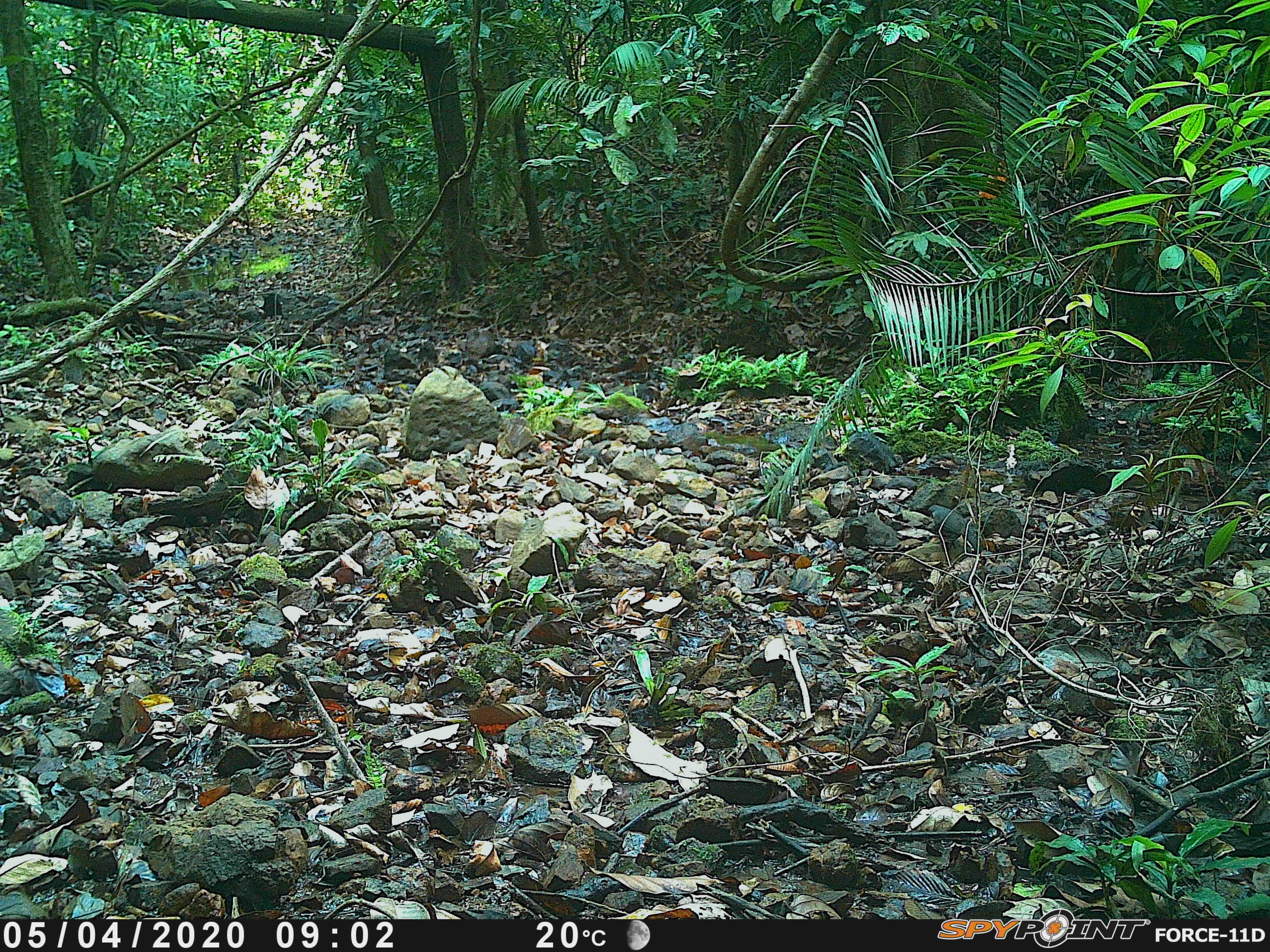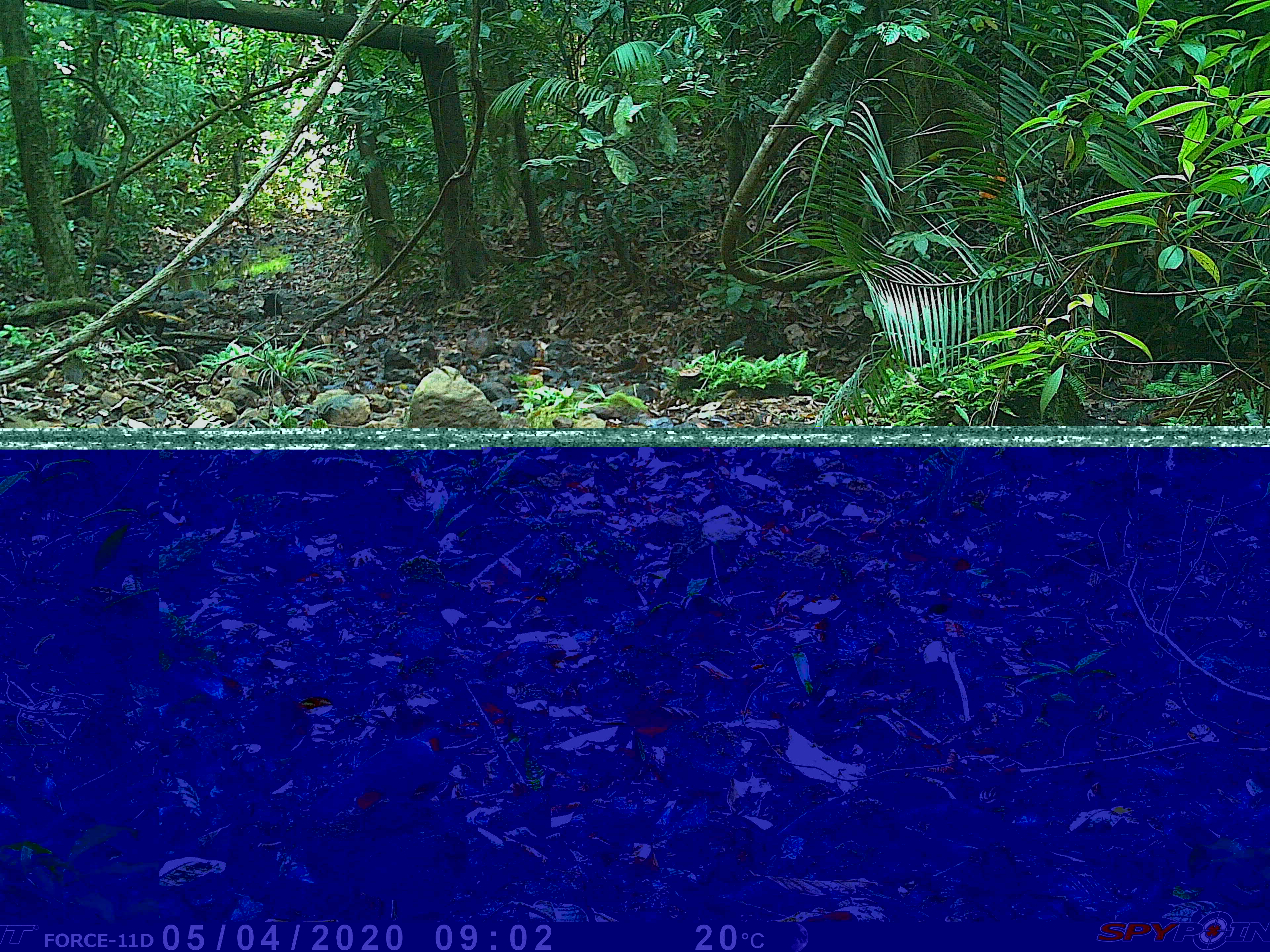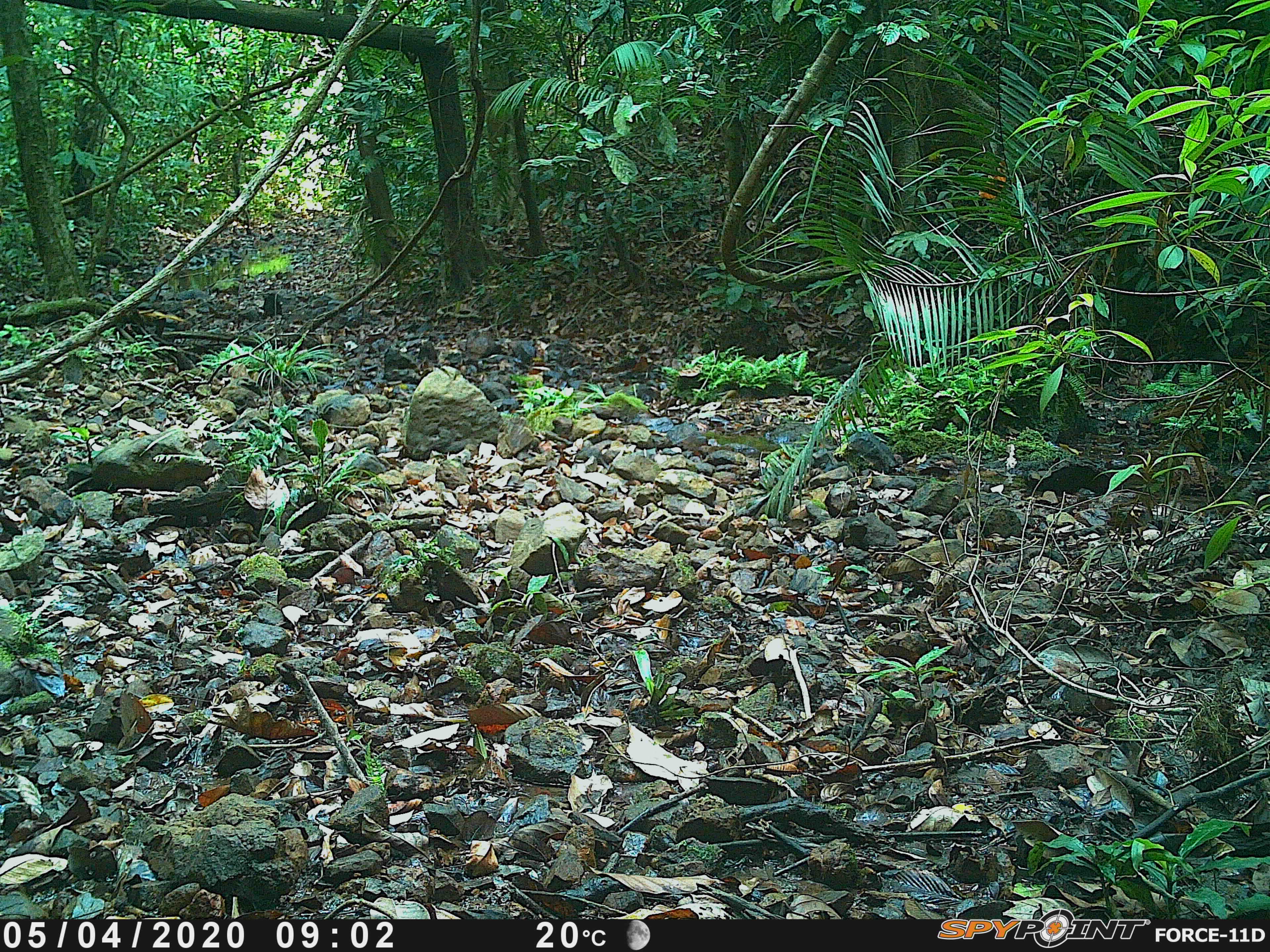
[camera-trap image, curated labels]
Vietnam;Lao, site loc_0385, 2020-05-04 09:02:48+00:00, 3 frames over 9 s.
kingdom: Animalia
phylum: Chordata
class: Aves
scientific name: Aves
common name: bird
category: unidentified bird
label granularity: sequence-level